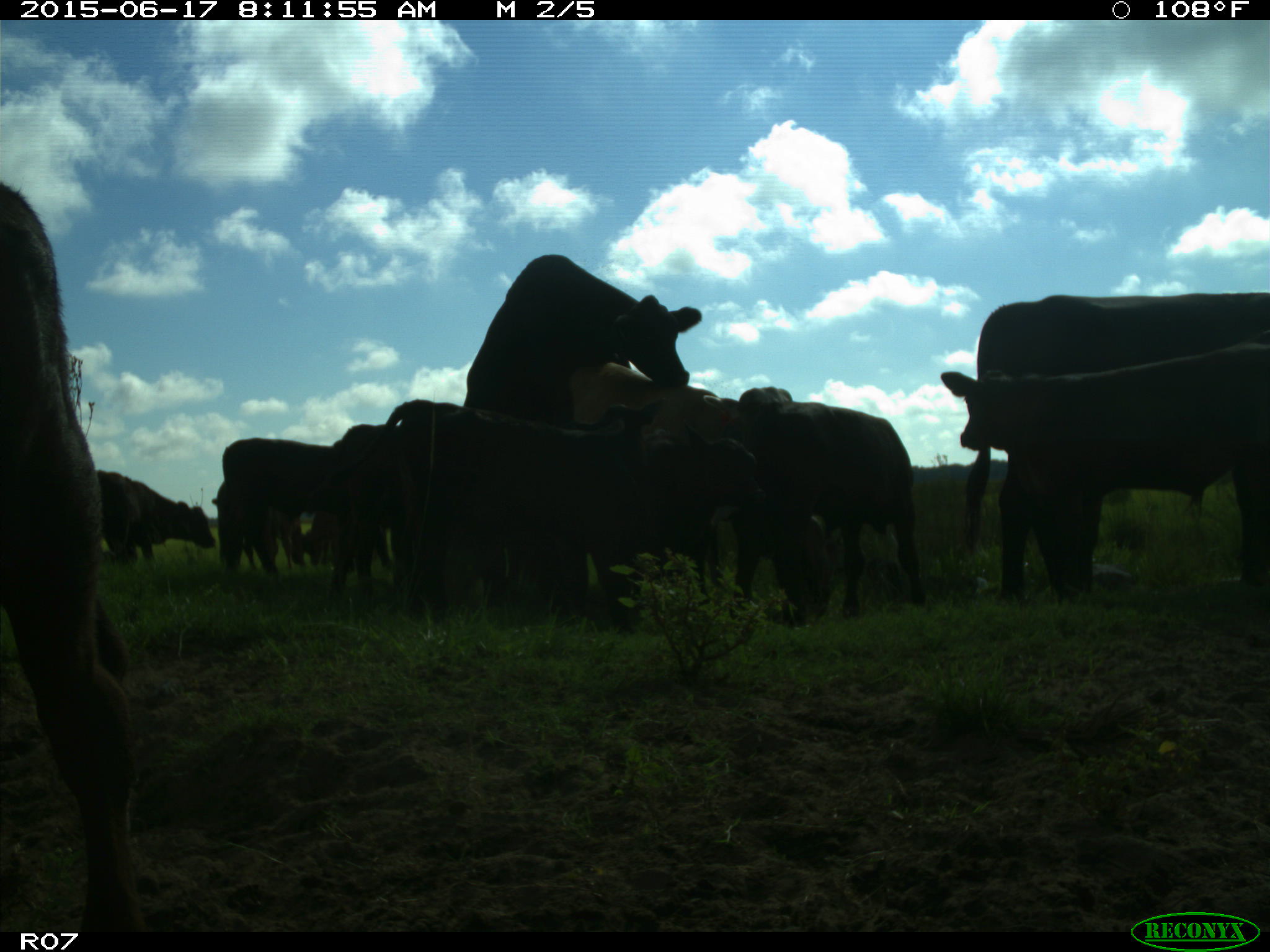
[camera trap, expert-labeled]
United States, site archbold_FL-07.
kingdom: Animalia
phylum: Chordata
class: Mammalia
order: Artiodactyla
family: Bovidae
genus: Bos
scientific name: Bos taurus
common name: domestic cow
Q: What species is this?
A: Bos taurus (domestic cow).